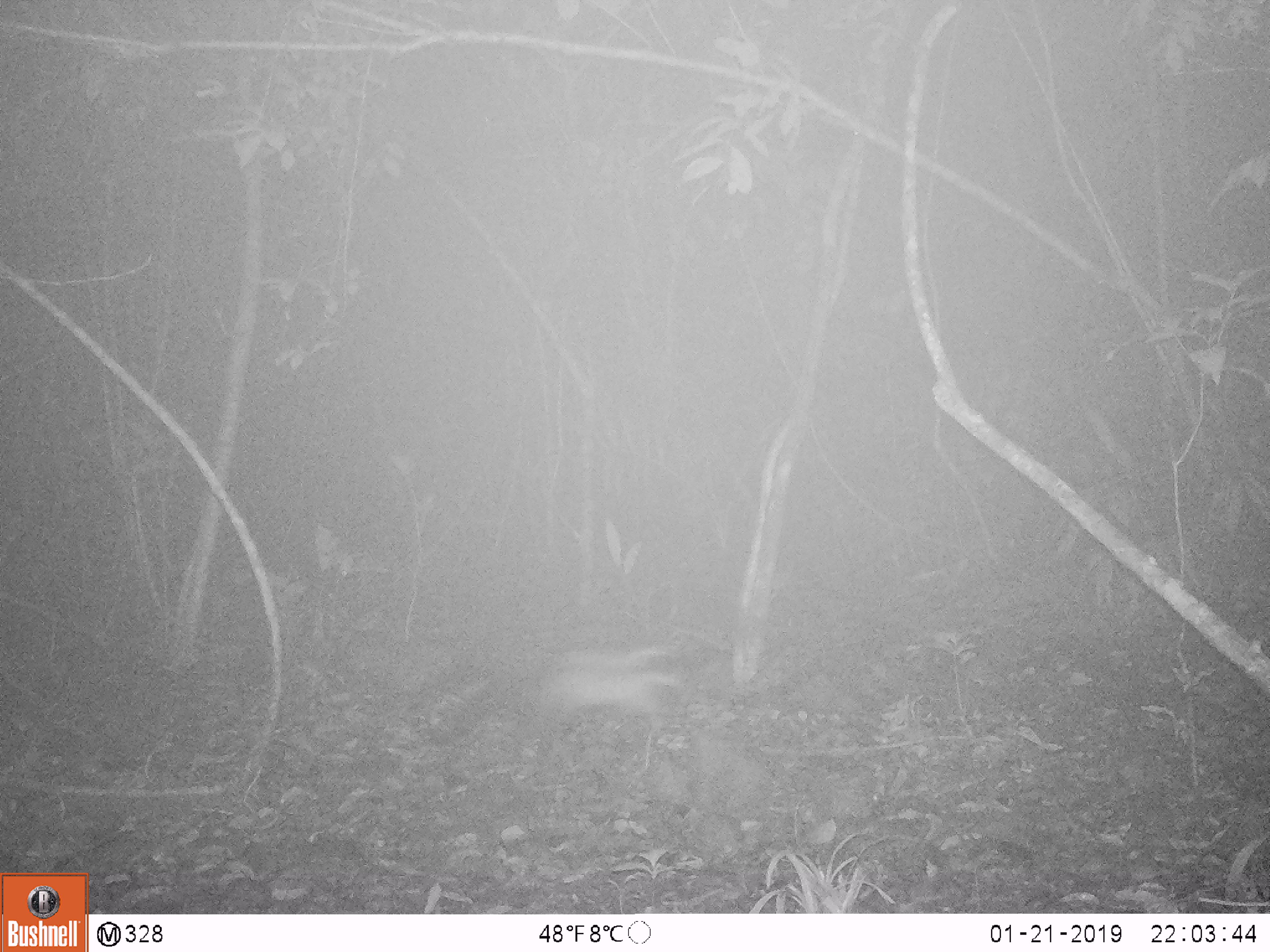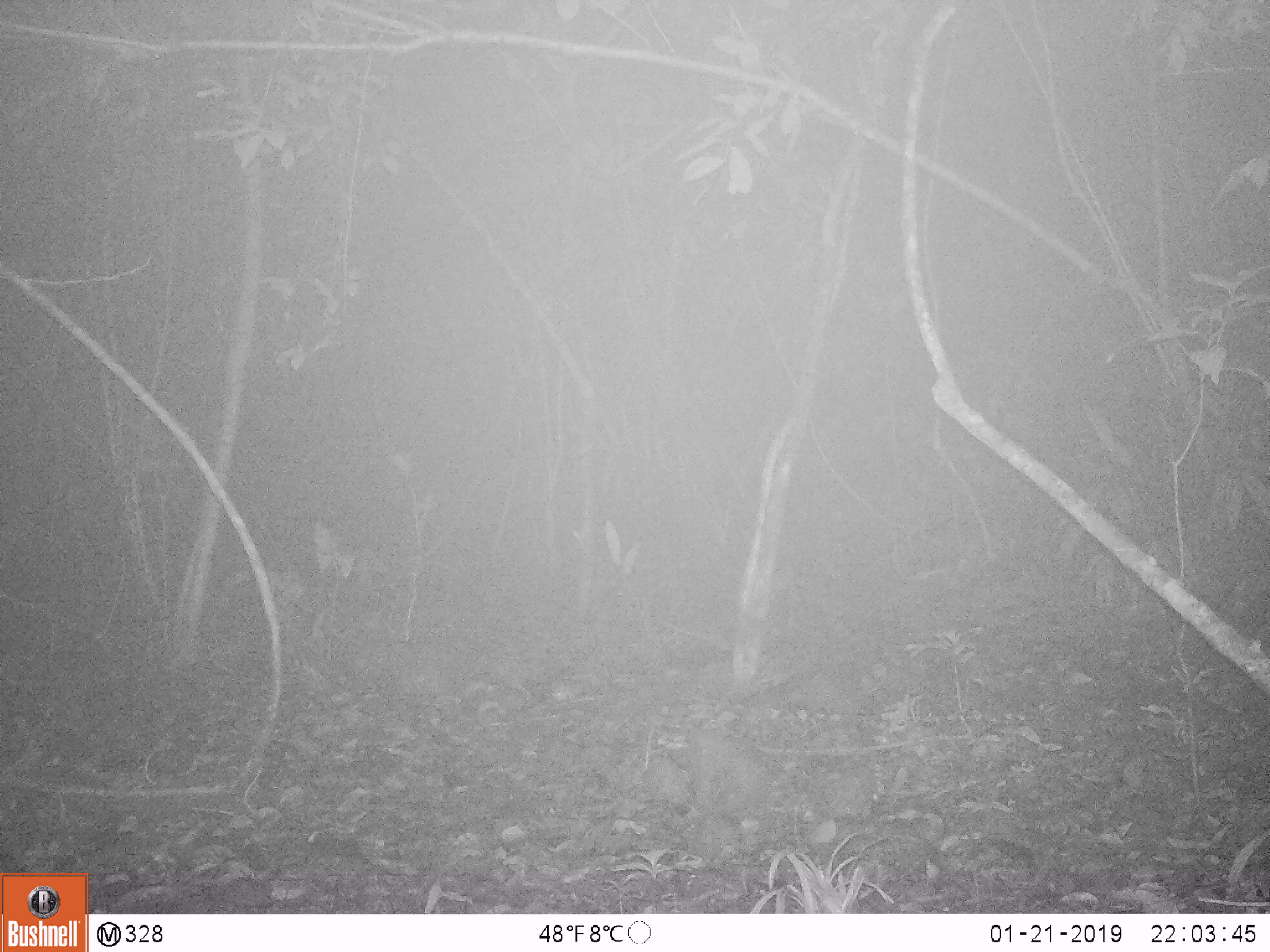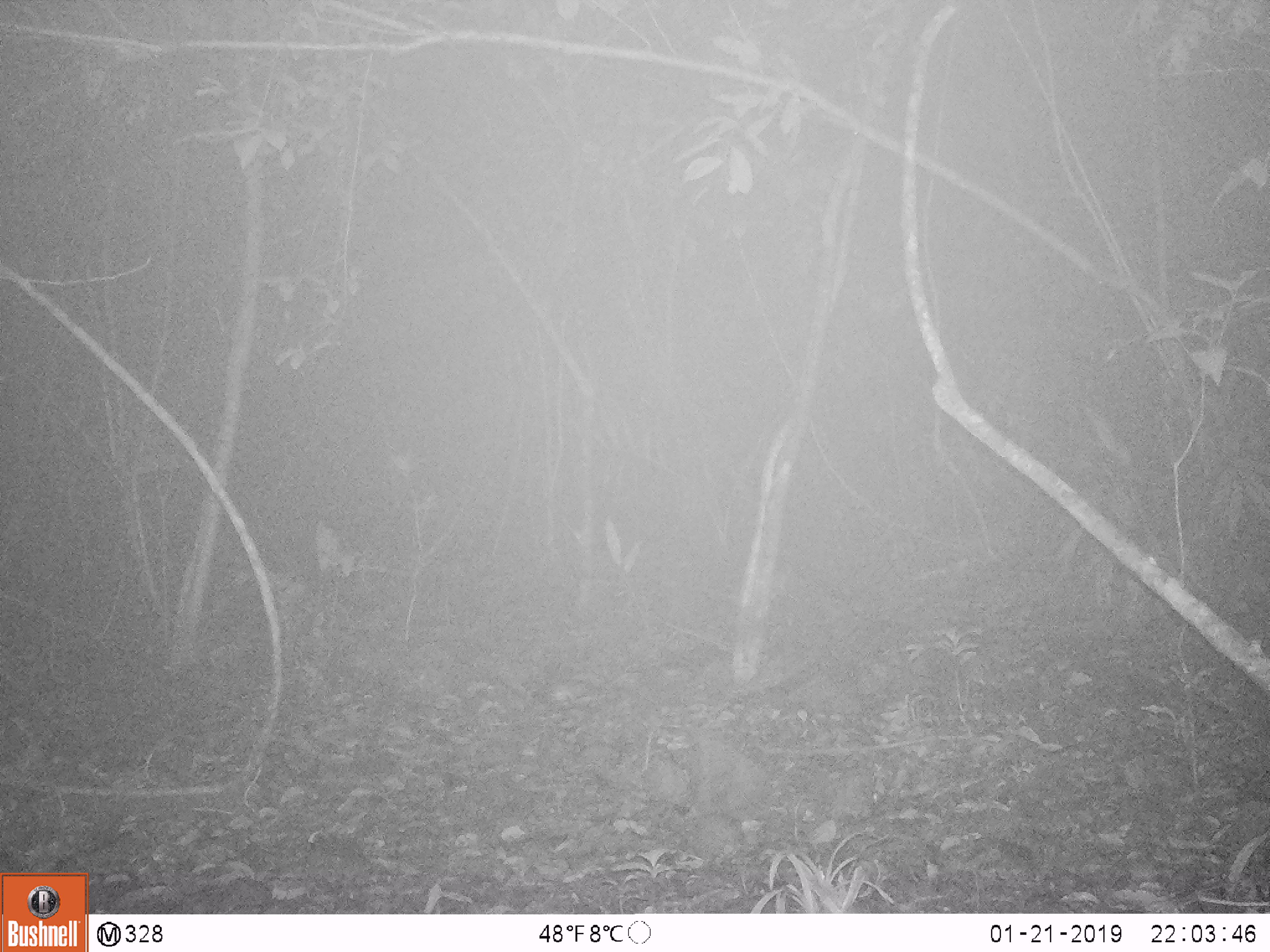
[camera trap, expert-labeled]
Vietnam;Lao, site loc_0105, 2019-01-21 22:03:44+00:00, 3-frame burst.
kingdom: Animalia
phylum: Chordata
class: Mammalia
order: Carnivora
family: Mustelidae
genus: Martes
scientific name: Martes flavigula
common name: yellow-throated marten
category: yellow throated marten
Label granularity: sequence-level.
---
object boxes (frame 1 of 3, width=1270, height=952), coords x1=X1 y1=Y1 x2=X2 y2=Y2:
yellow throated marten: x1=429 y1=645 x2=690 y2=747